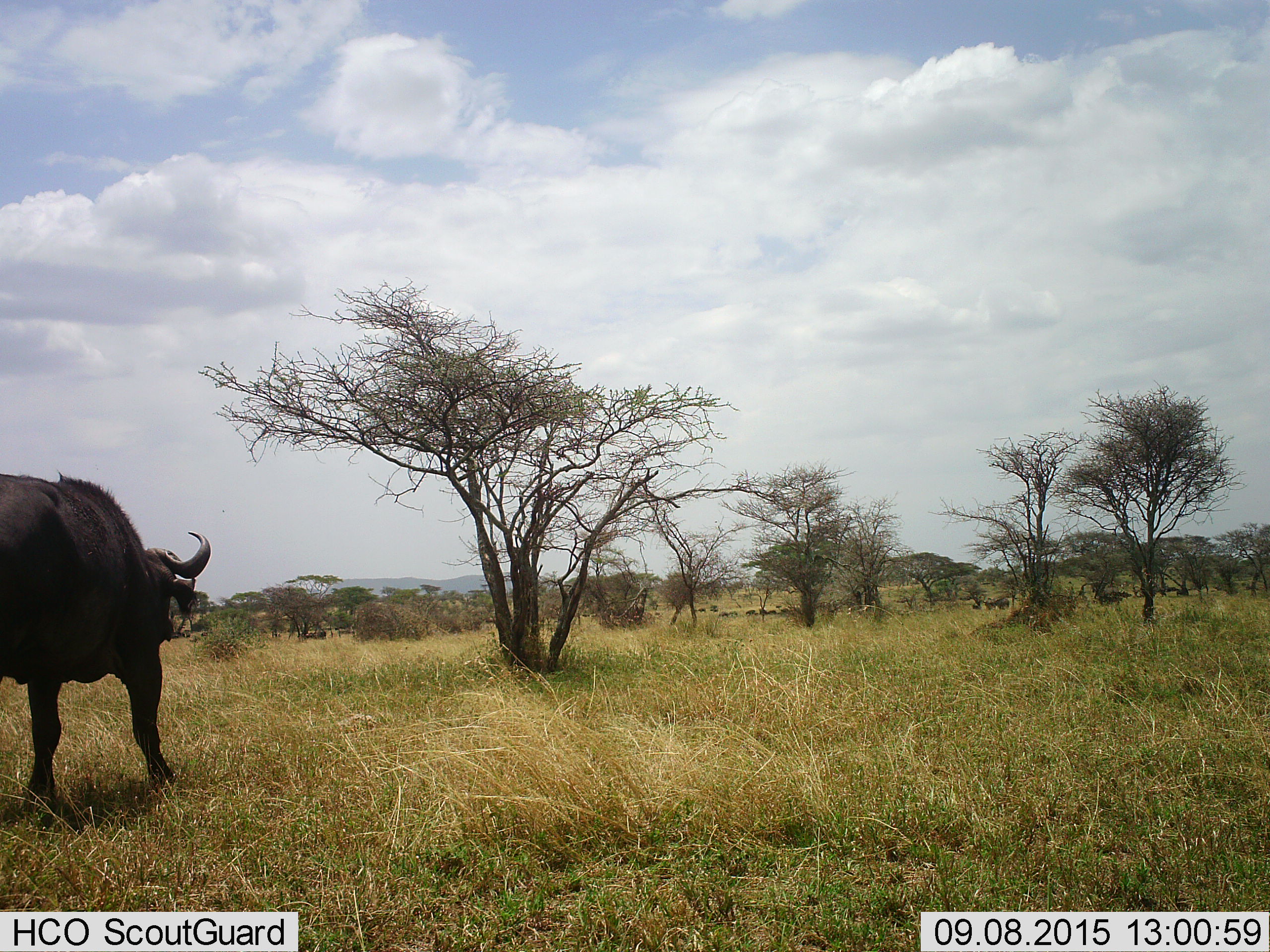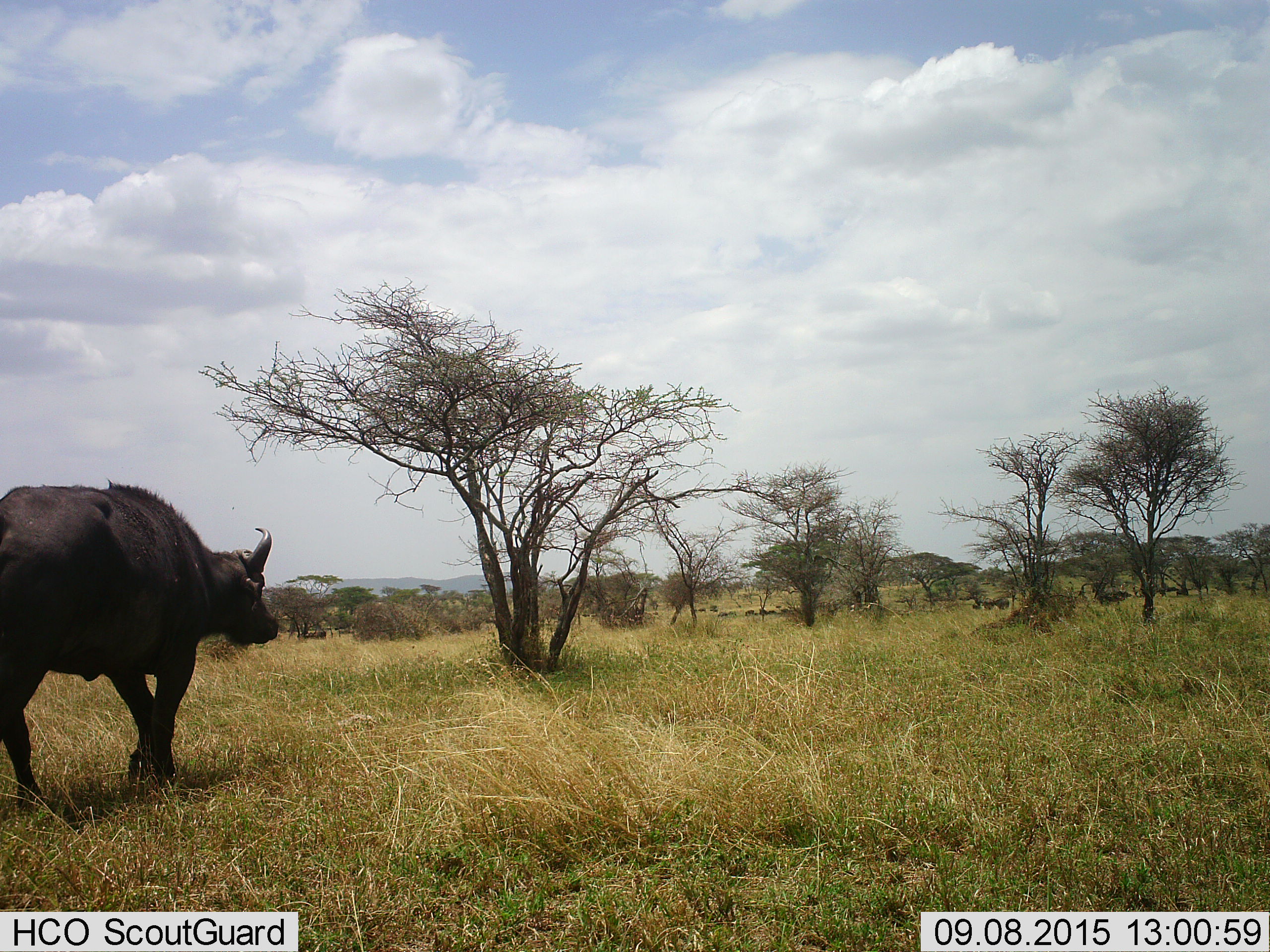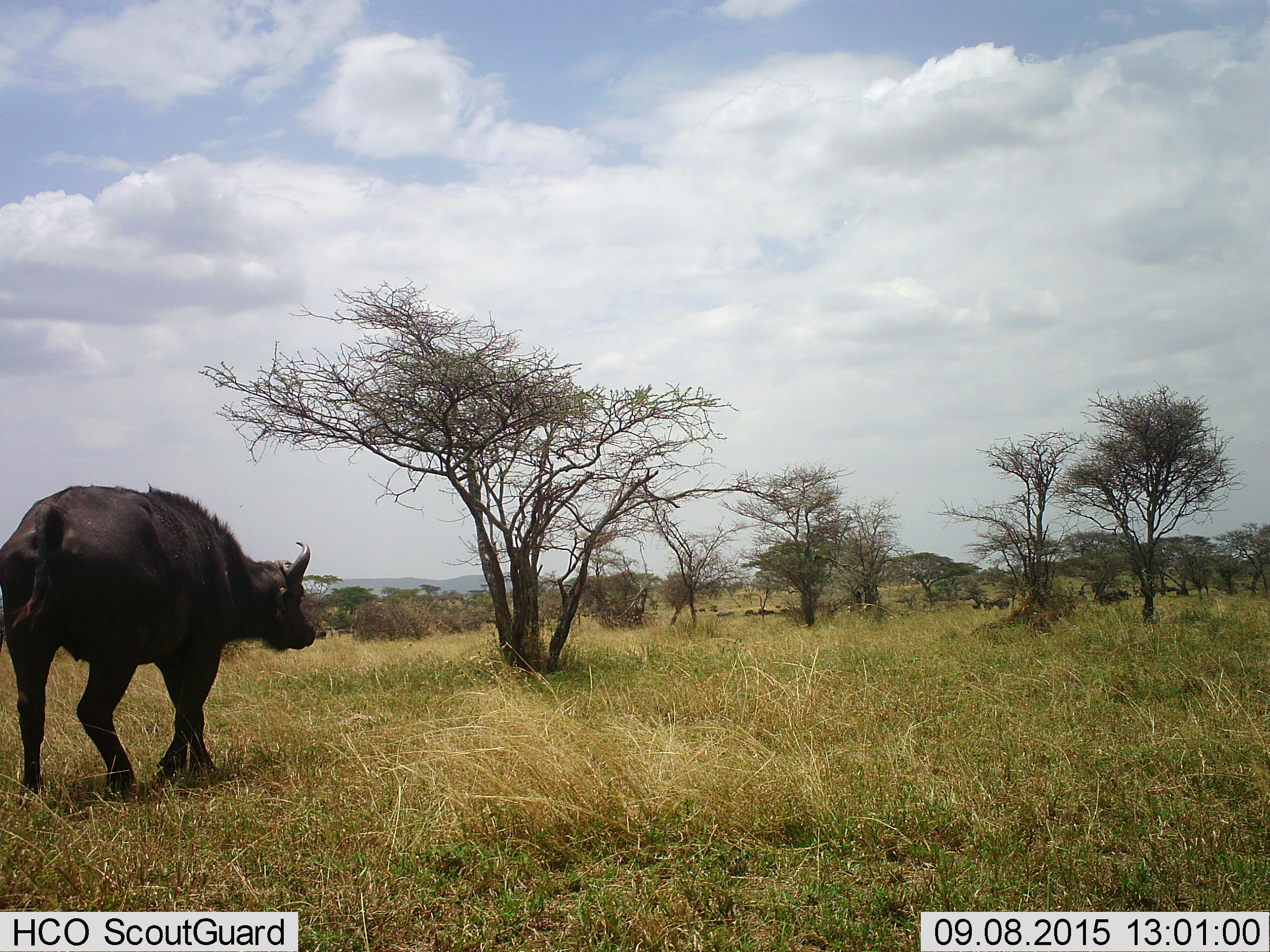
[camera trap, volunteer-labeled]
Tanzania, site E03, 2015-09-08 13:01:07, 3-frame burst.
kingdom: Animalia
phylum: Chordata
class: Mammalia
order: Artiodactyla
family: Bovidae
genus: Syncerus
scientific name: Syncerus caffer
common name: cape buffalo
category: buffalo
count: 11-50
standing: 44%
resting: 6%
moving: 94%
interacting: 6%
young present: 0%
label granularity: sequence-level